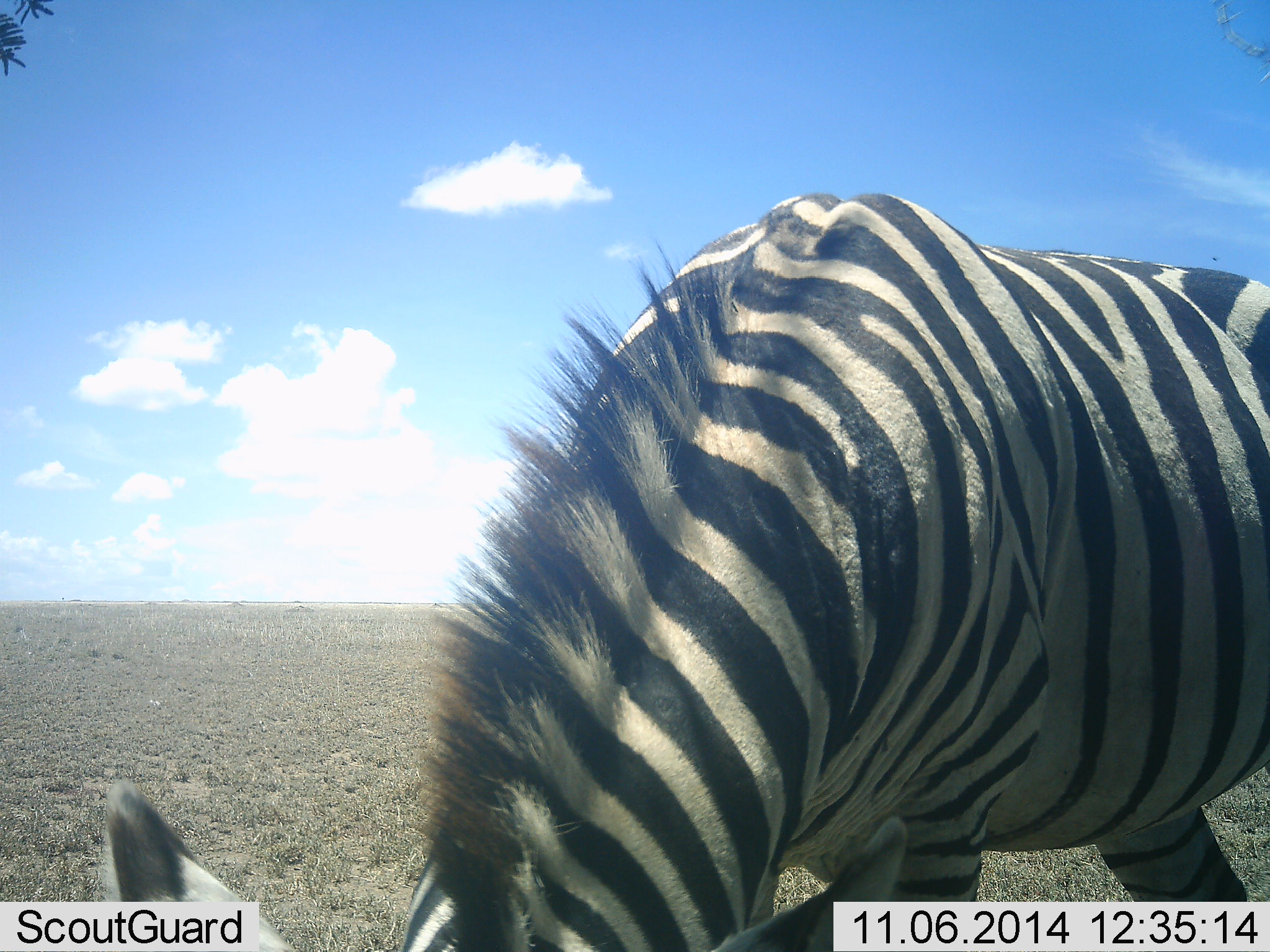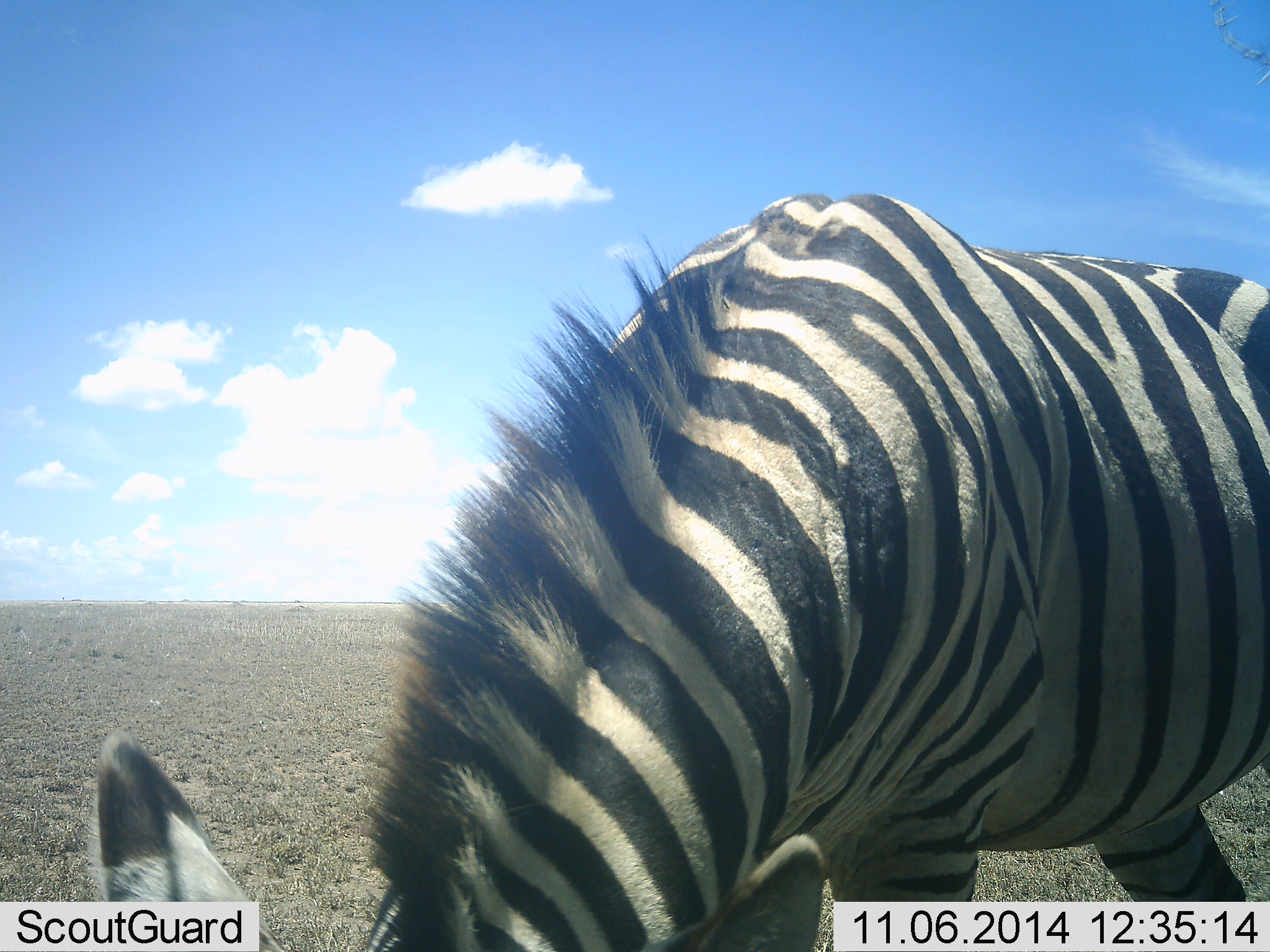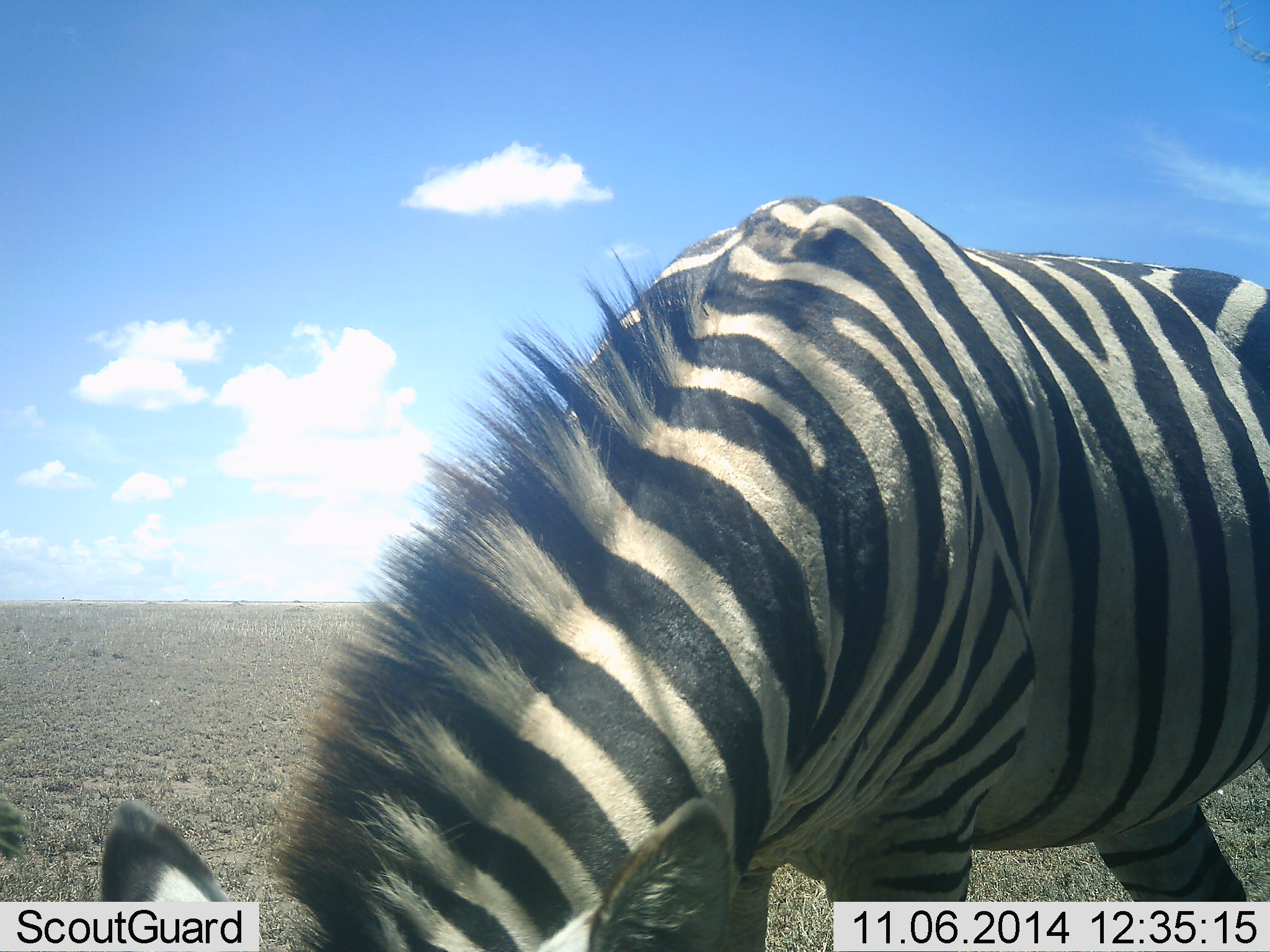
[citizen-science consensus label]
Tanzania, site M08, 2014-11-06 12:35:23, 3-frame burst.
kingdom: Animalia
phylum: Chordata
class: Mammalia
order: Perissodactyla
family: Equidae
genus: Equus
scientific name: Equus quagga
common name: plains zebra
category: zebra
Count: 1.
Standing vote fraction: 40%.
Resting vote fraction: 0%.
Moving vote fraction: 0%.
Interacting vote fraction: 0%.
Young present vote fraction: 0%.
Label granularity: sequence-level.